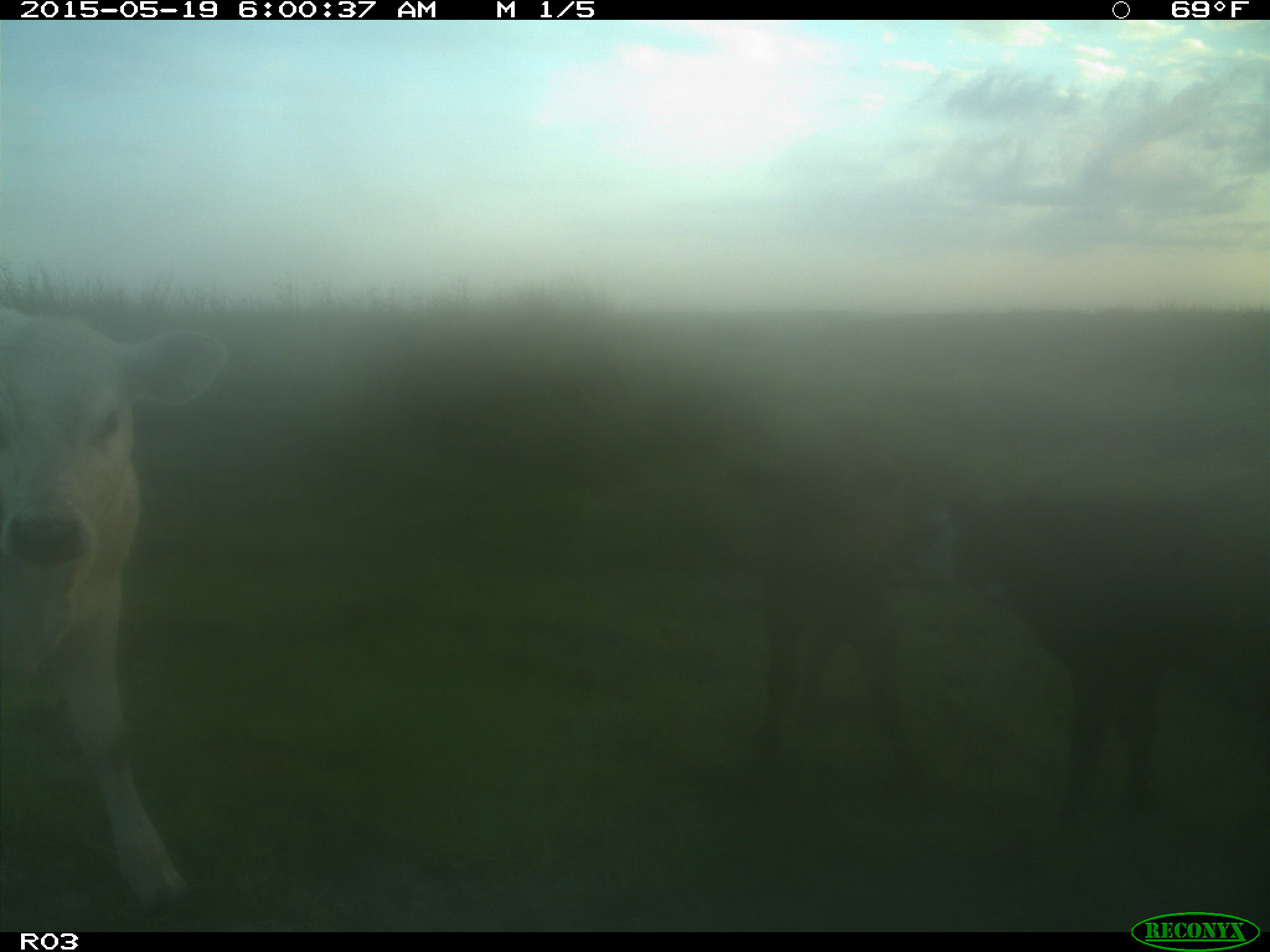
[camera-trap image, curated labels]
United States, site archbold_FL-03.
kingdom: Animalia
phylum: Chordata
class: Mammalia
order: Artiodactyla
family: Bovidae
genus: Bos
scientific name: Bos taurus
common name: domestic cow